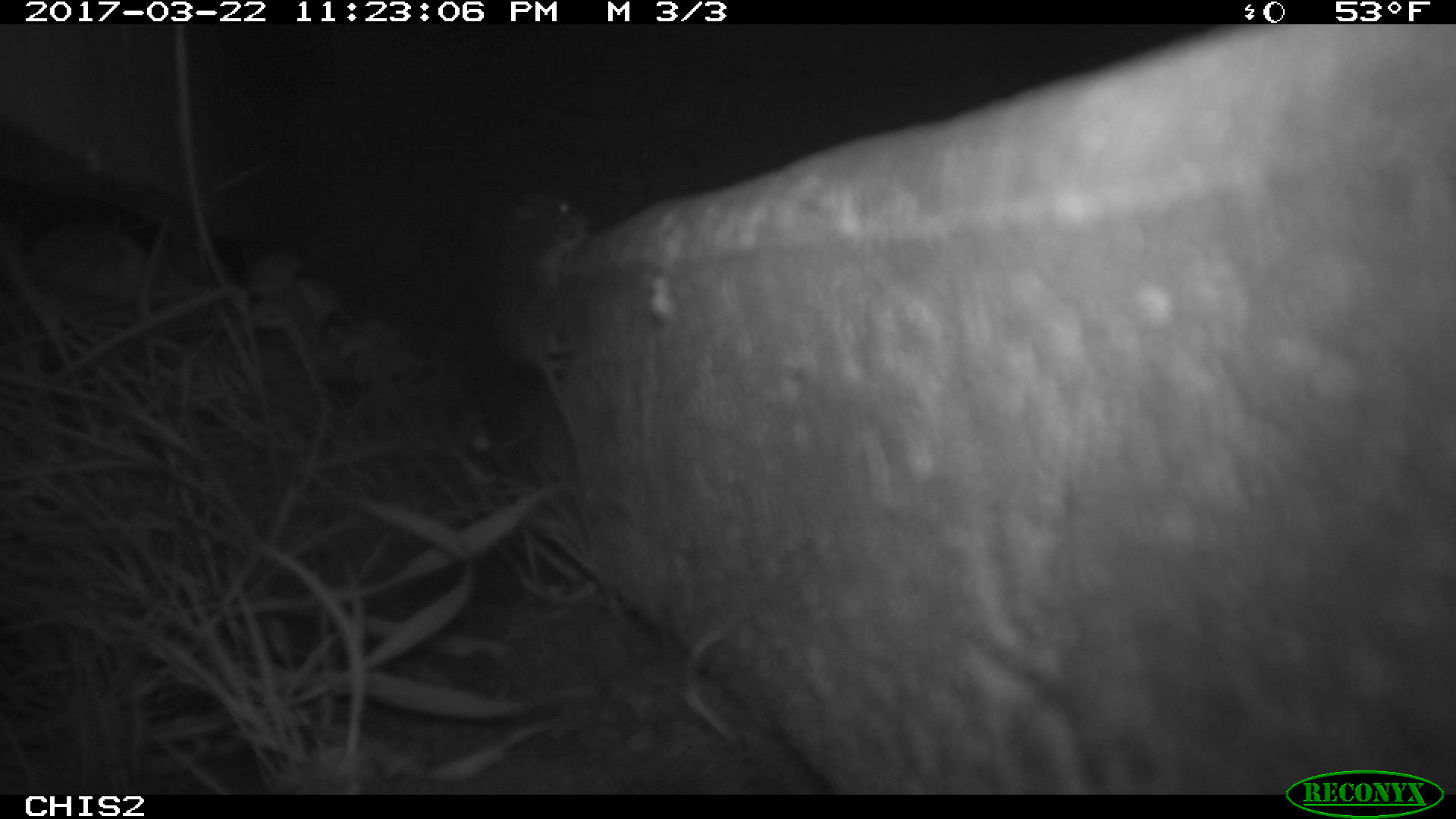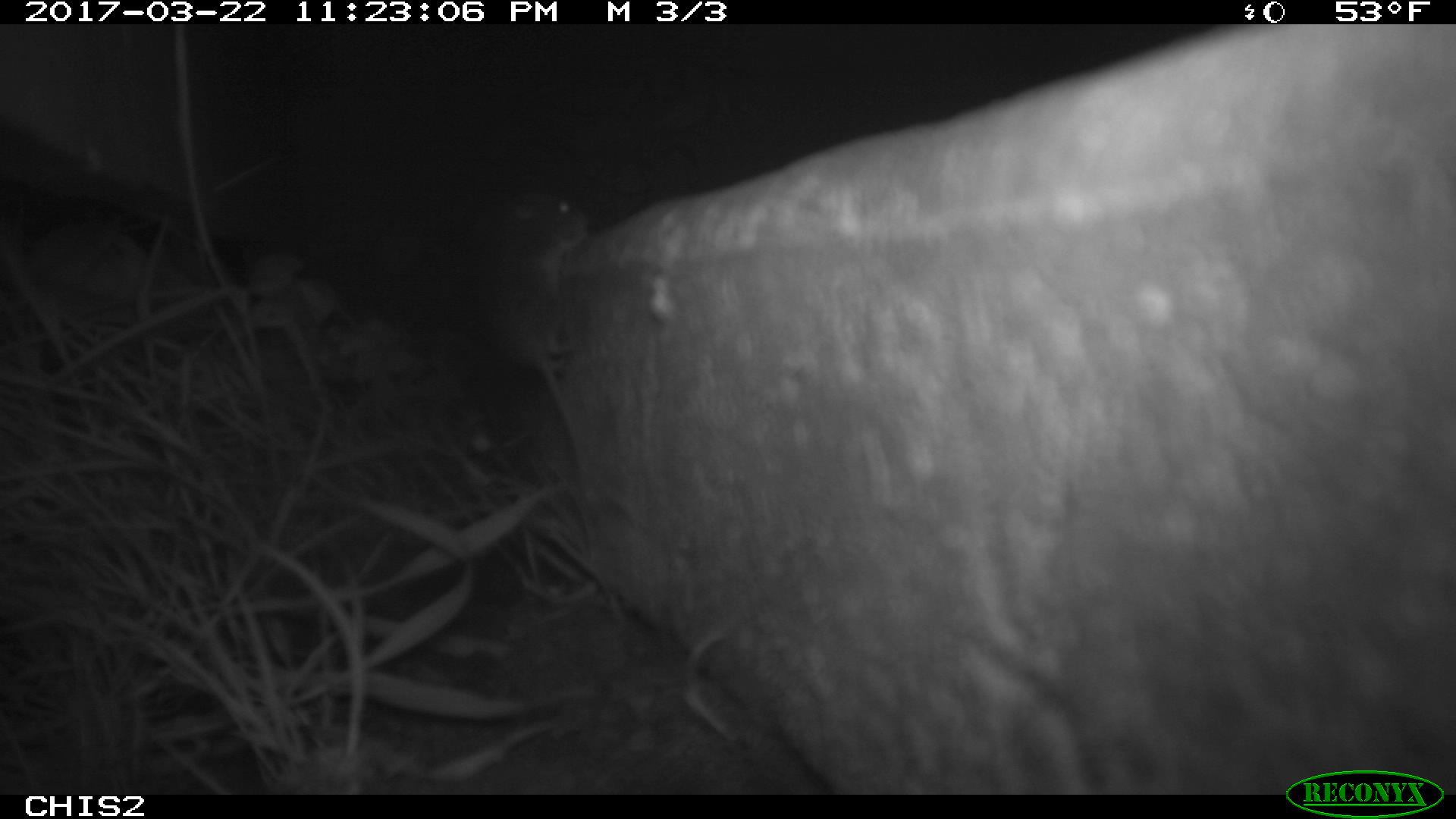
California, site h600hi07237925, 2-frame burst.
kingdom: Animalia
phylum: Chordata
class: Mammalia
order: Rodentia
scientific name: Rodentia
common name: rodent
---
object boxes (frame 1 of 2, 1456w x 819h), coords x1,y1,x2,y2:
rodent: 485,192,589,516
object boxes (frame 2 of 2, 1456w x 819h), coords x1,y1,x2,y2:
rodent: 481,191,605,498